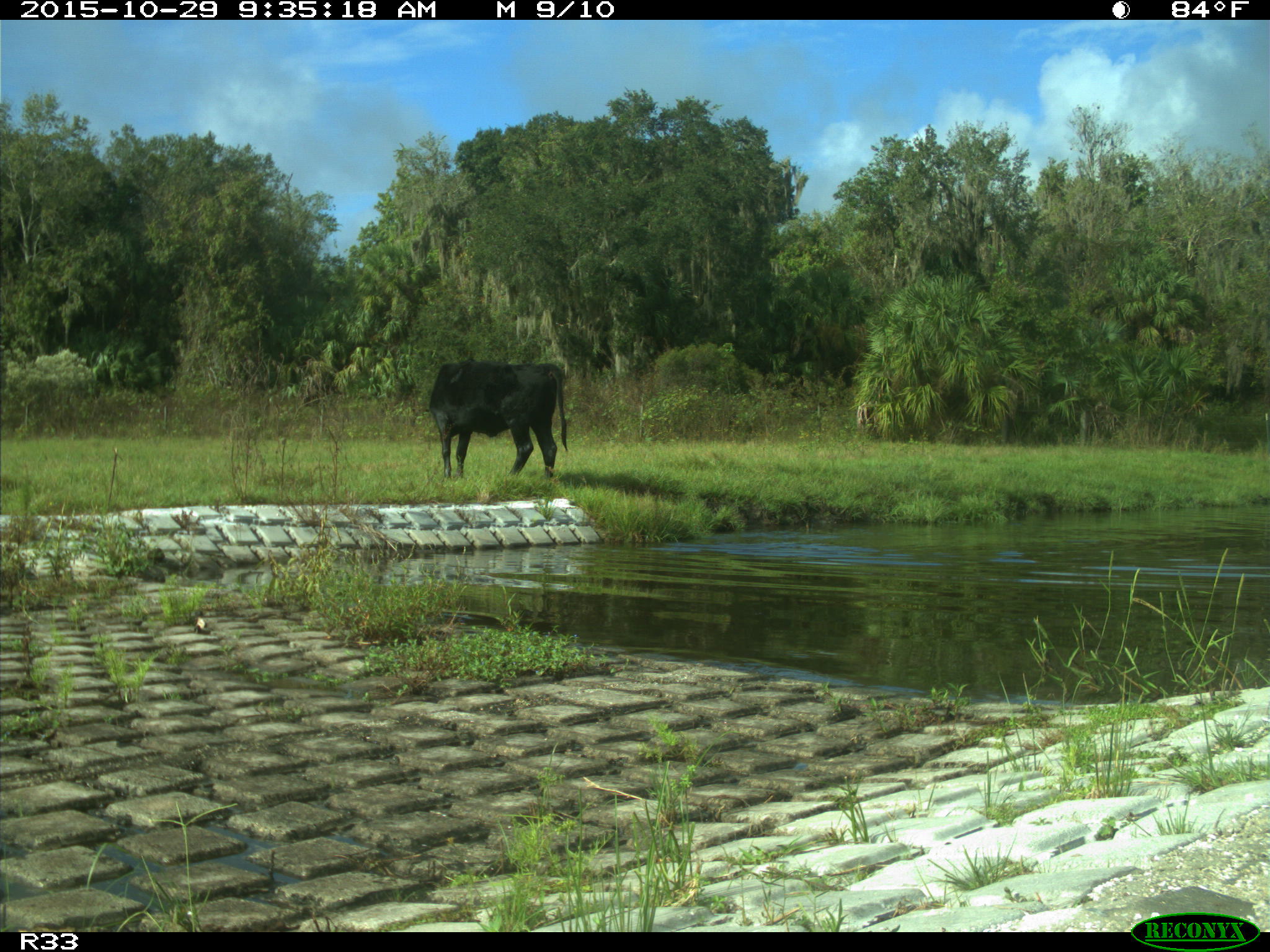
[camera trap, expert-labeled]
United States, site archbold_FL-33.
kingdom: Animalia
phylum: Chordata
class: Mammalia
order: Artiodactyla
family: Bovidae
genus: Bos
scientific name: Bos taurus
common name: domestic cow